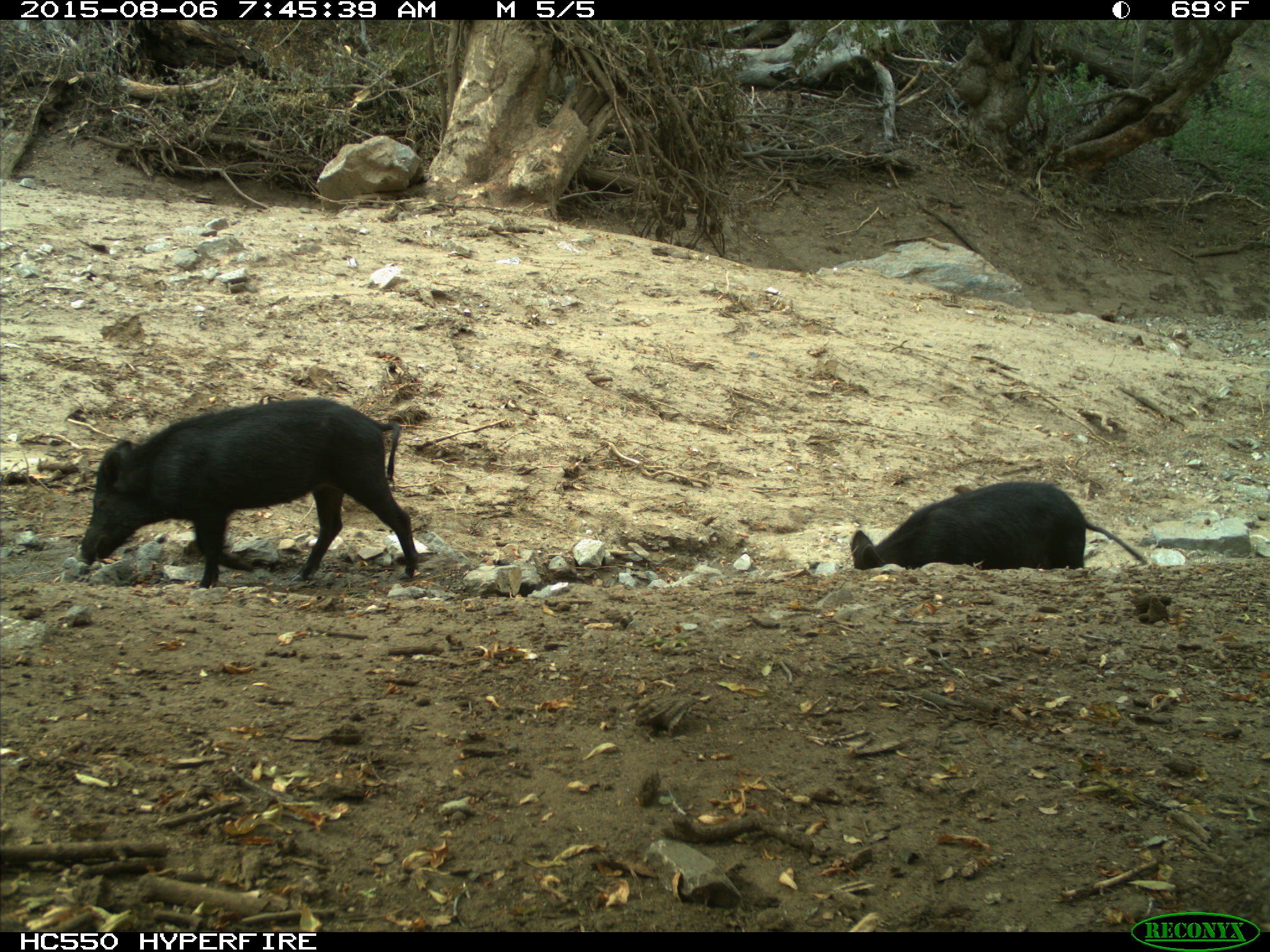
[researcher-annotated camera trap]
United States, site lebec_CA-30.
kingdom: Animalia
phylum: Chordata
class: Mammalia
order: Artiodactyla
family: Suidae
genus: Sus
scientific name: Sus scrofa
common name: wild boar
Sus scrofa (wild boar).